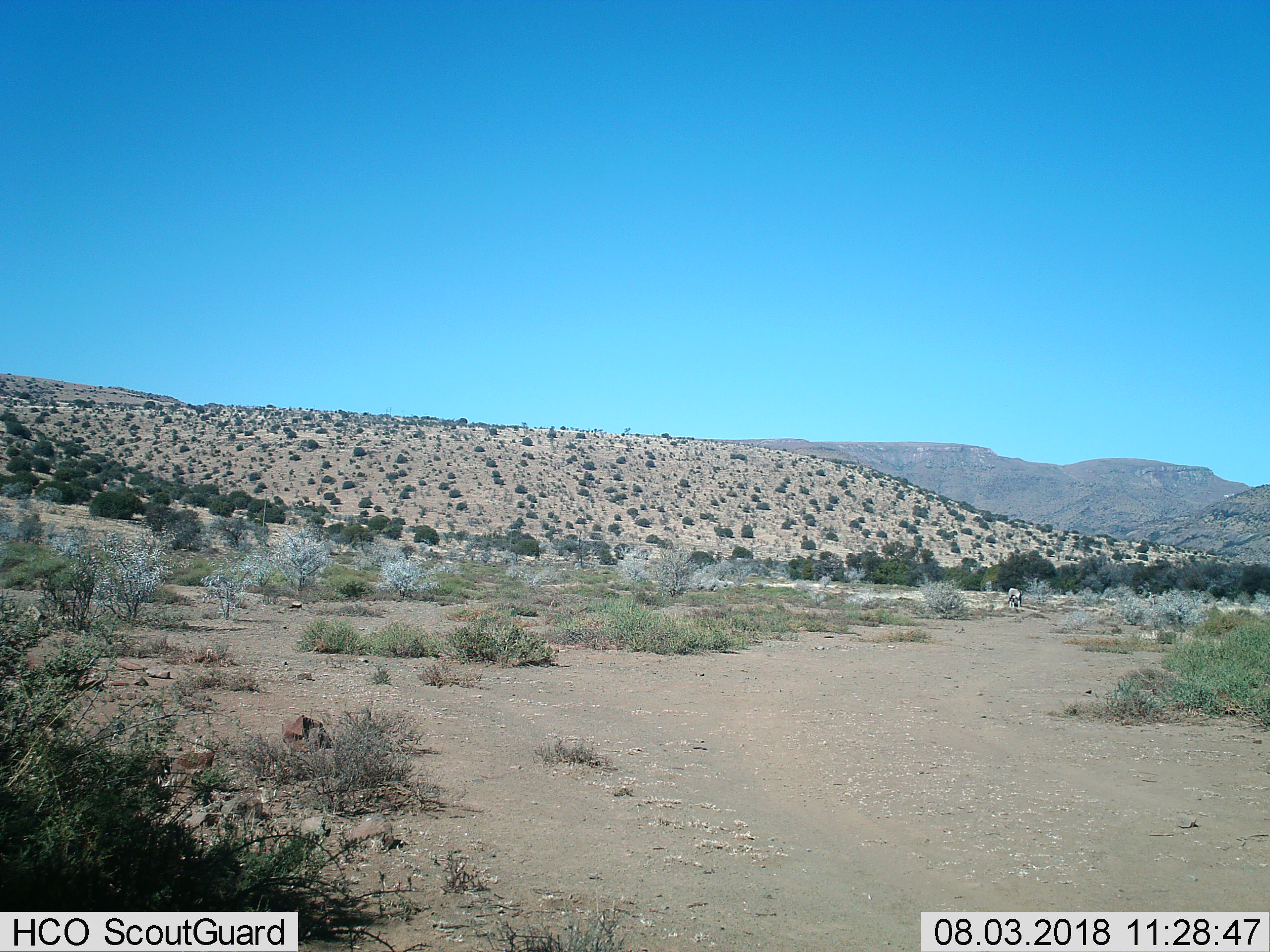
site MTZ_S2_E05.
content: unidentified animal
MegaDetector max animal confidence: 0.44